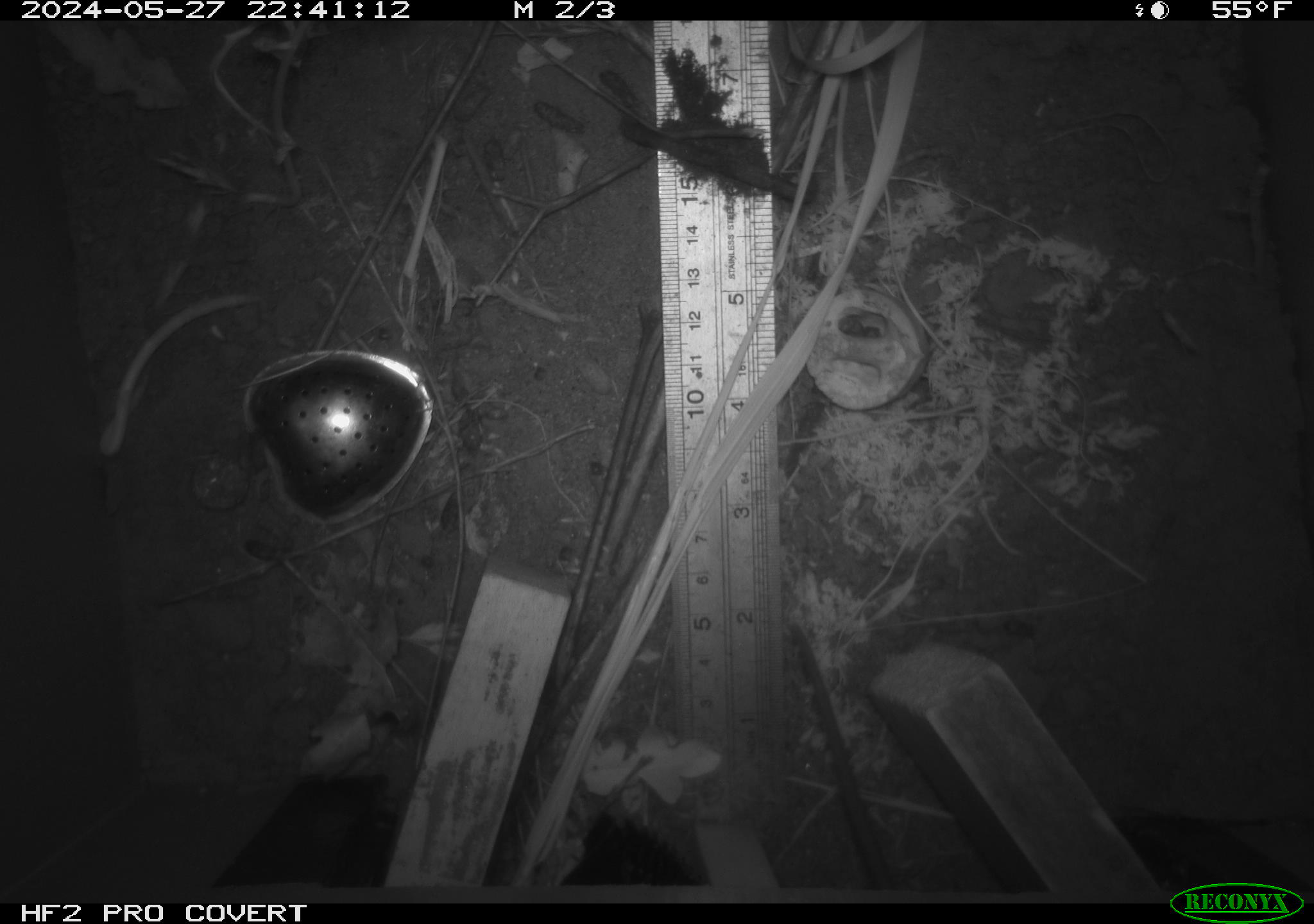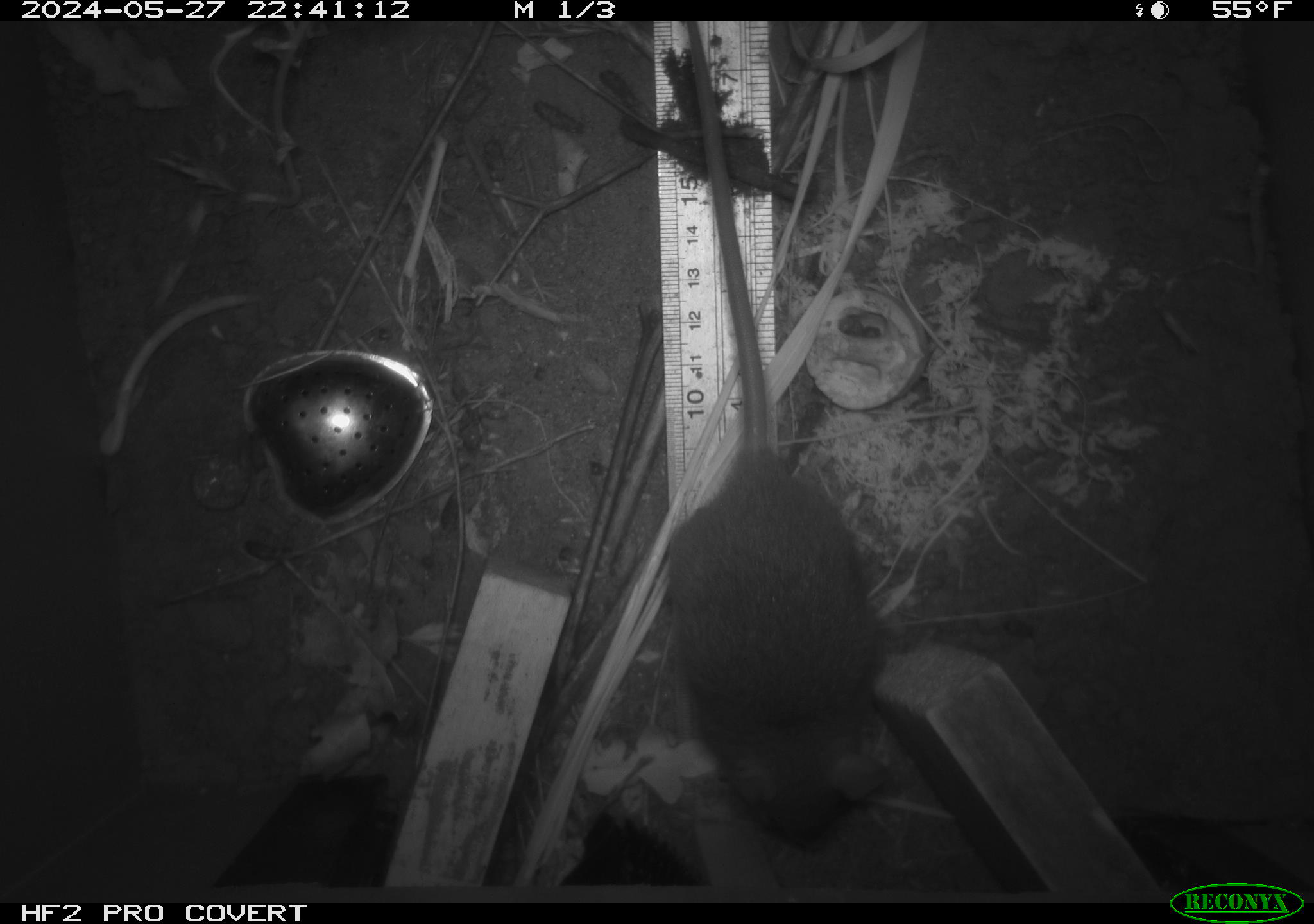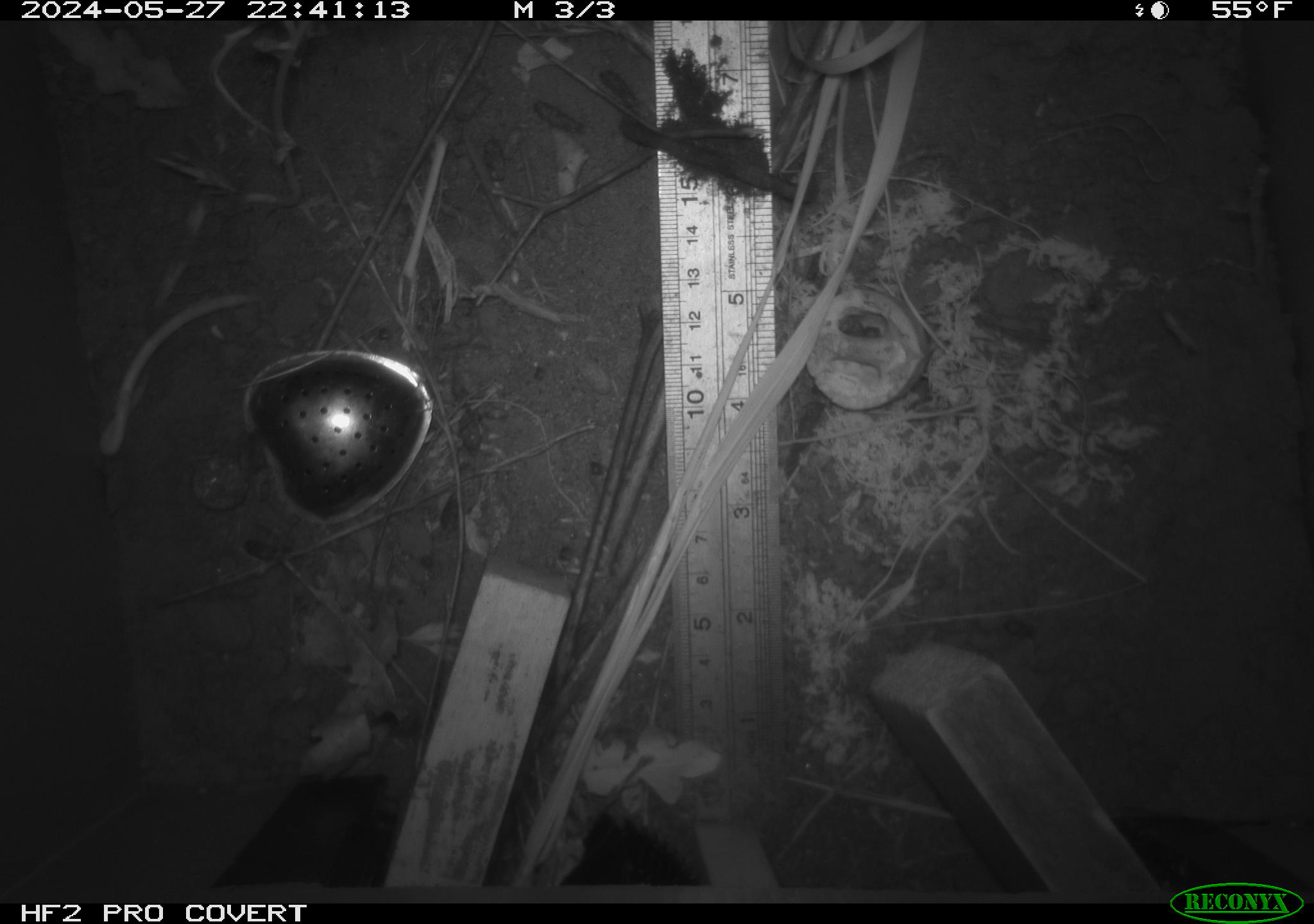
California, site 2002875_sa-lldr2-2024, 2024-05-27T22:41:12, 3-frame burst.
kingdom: Animalia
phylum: Chordata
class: Mammalia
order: Rodentia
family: Muridae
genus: Rattus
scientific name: Rattus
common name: rat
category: rattus species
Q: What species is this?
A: Rattus species (rat) (Rattus).